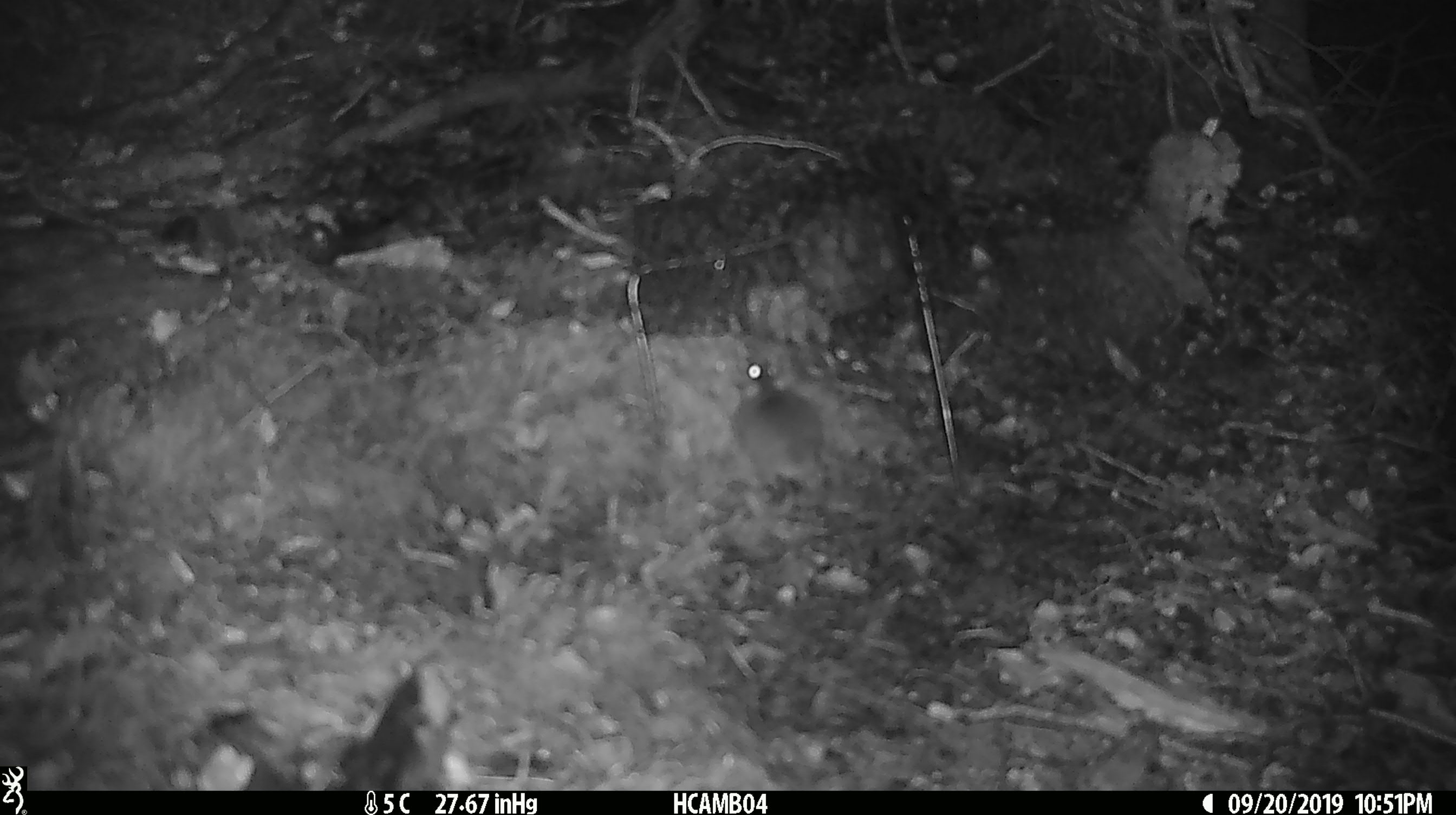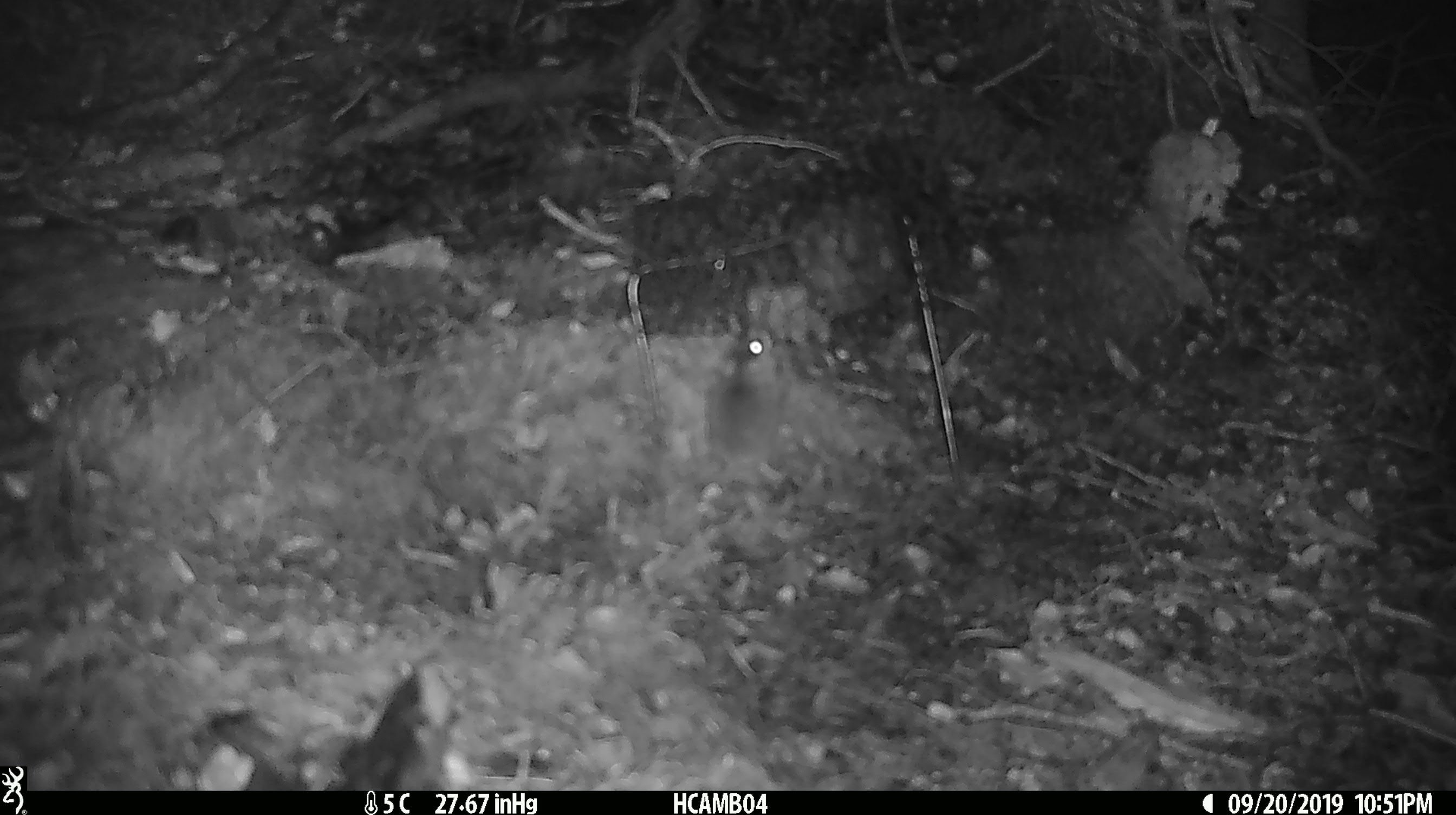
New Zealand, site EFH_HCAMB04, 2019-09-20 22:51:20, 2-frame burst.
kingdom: Animalia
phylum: Chordata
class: Mammalia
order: Rodentia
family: Muridae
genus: Mus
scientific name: Mus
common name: mouse